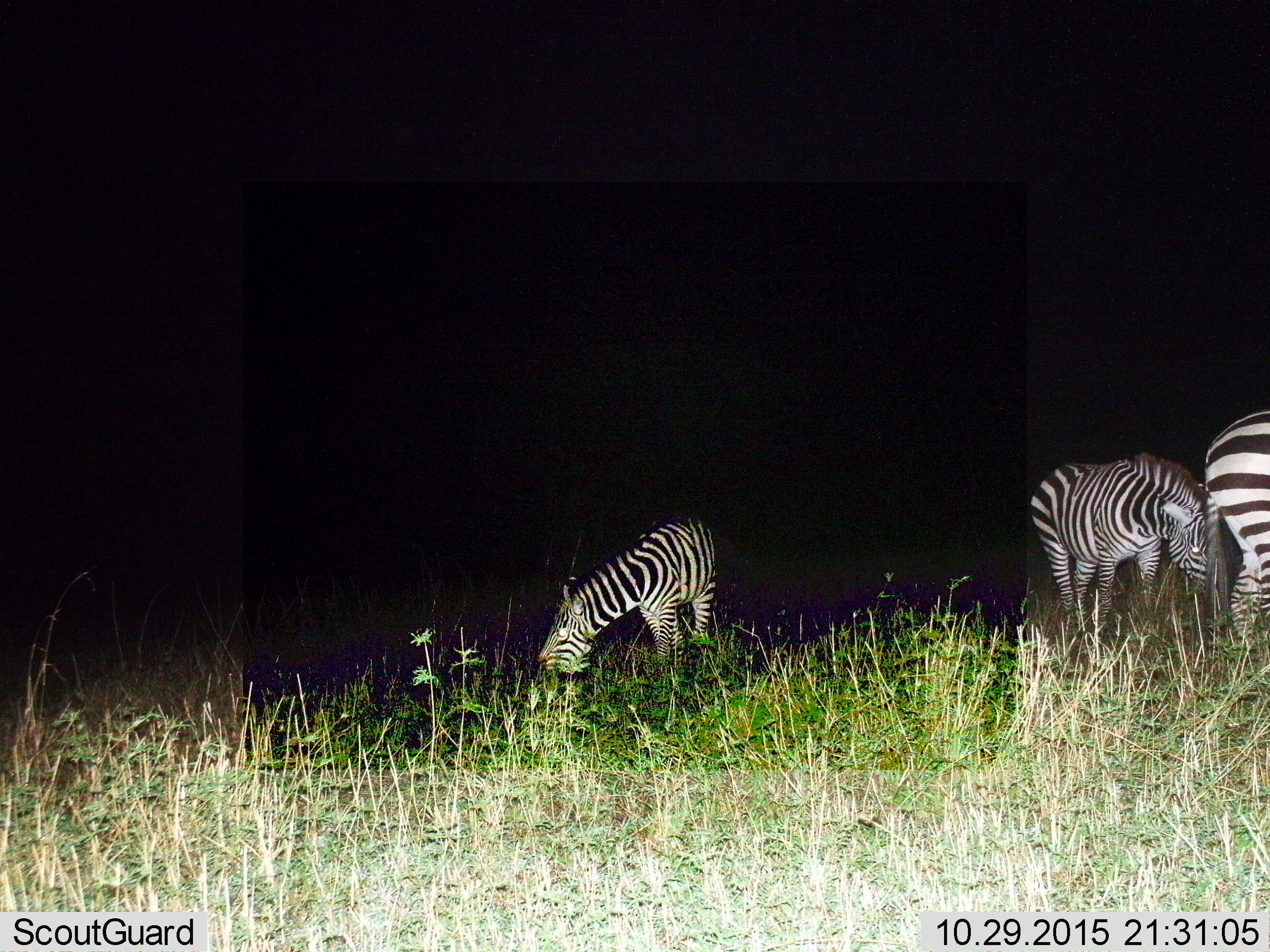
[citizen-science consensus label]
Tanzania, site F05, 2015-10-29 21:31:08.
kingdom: Animalia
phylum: Chordata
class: Mammalia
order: Perissodactyla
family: Equidae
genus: Equus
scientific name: Equus quagga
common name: plains zebra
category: zebra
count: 3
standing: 32%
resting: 0%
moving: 5%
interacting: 0%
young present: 11%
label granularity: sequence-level